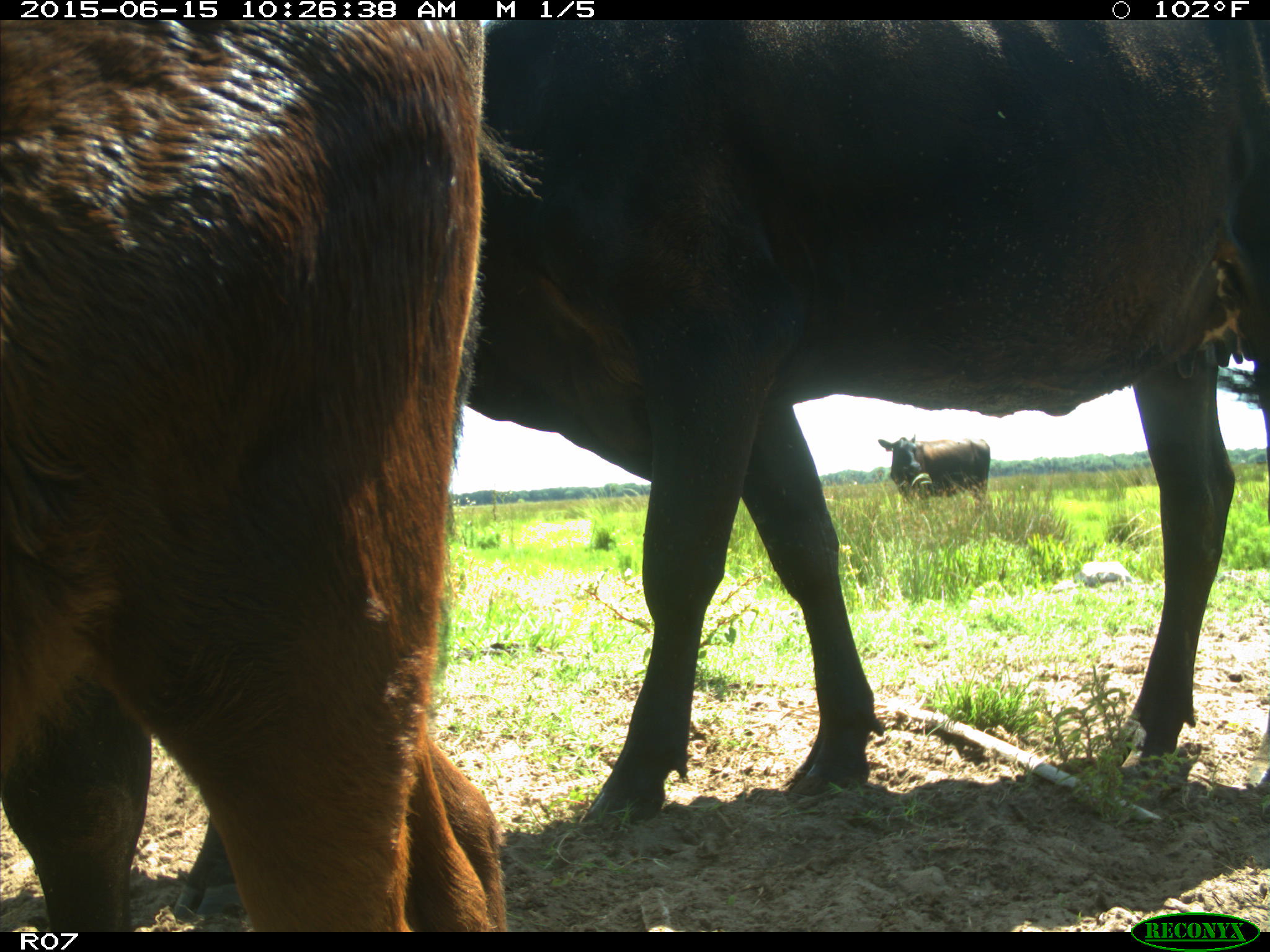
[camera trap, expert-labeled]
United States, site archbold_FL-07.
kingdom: Animalia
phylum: Chordata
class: Mammalia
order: Artiodactyla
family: Bovidae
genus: Bos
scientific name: Bos taurus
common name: domestic cow